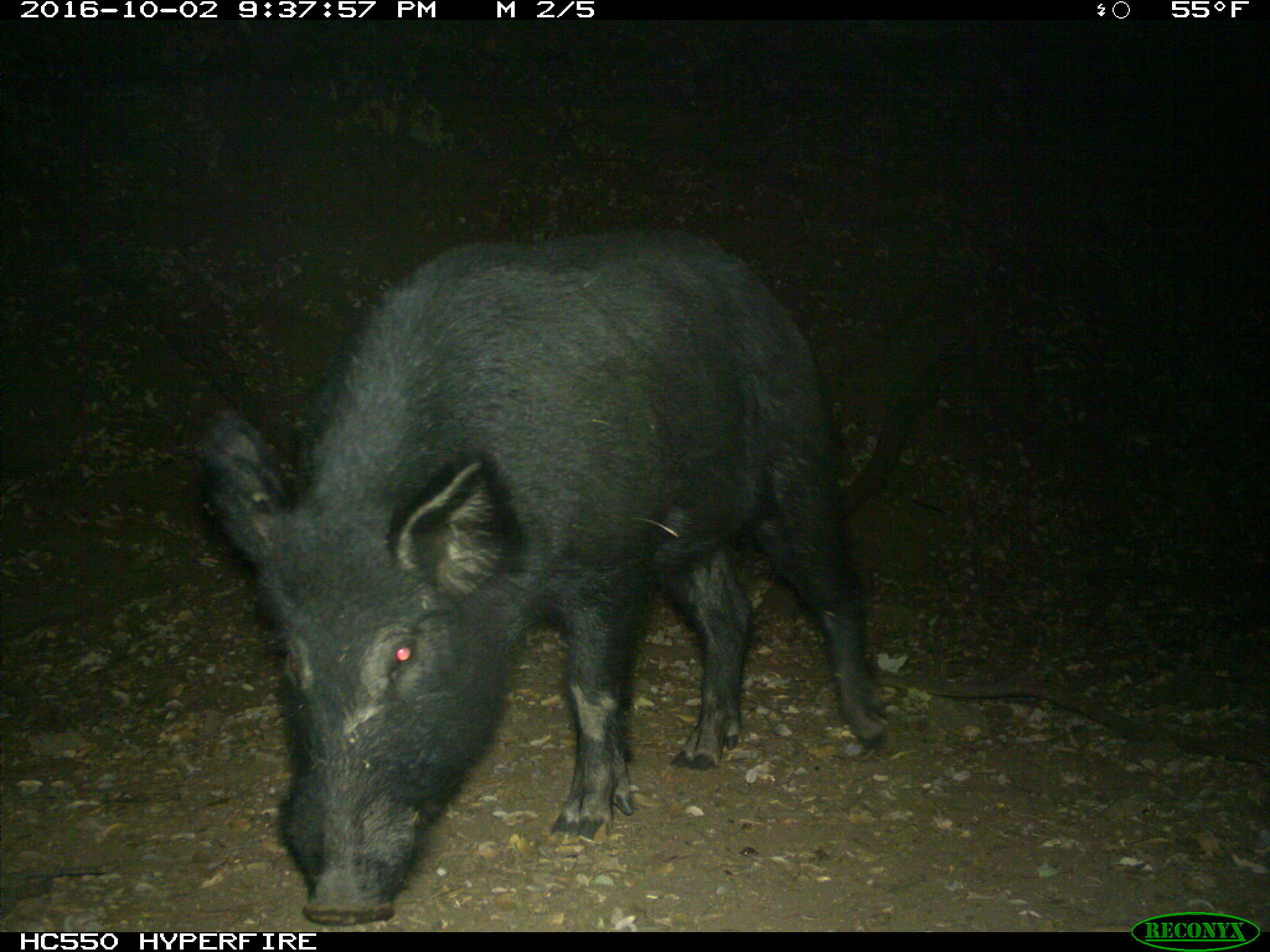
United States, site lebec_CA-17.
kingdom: Animalia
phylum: Chordata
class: Mammalia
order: Artiodactyla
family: Suidae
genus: Sus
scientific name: Sus scrofa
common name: wild boar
Sus scrofa (wild boar).